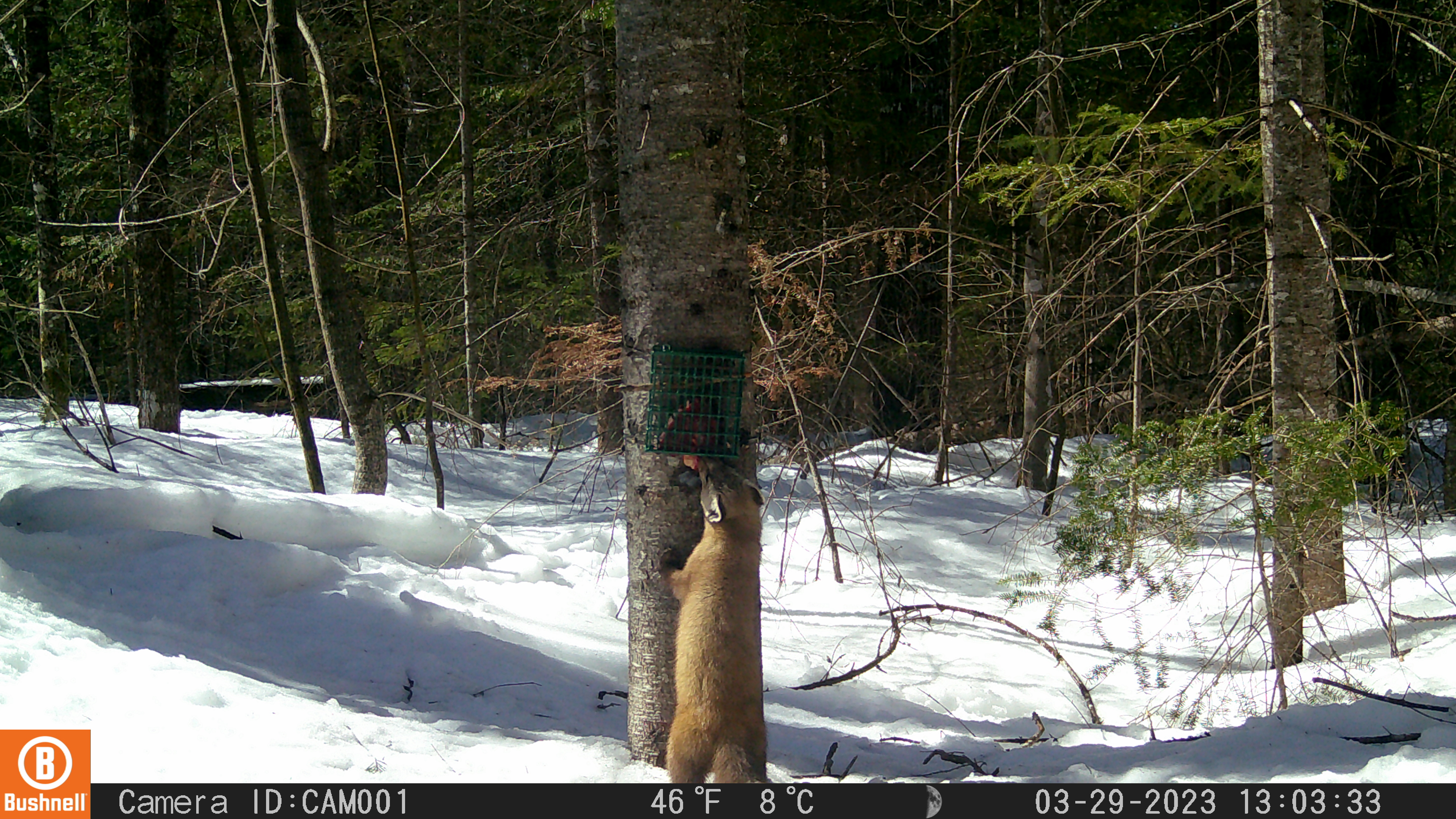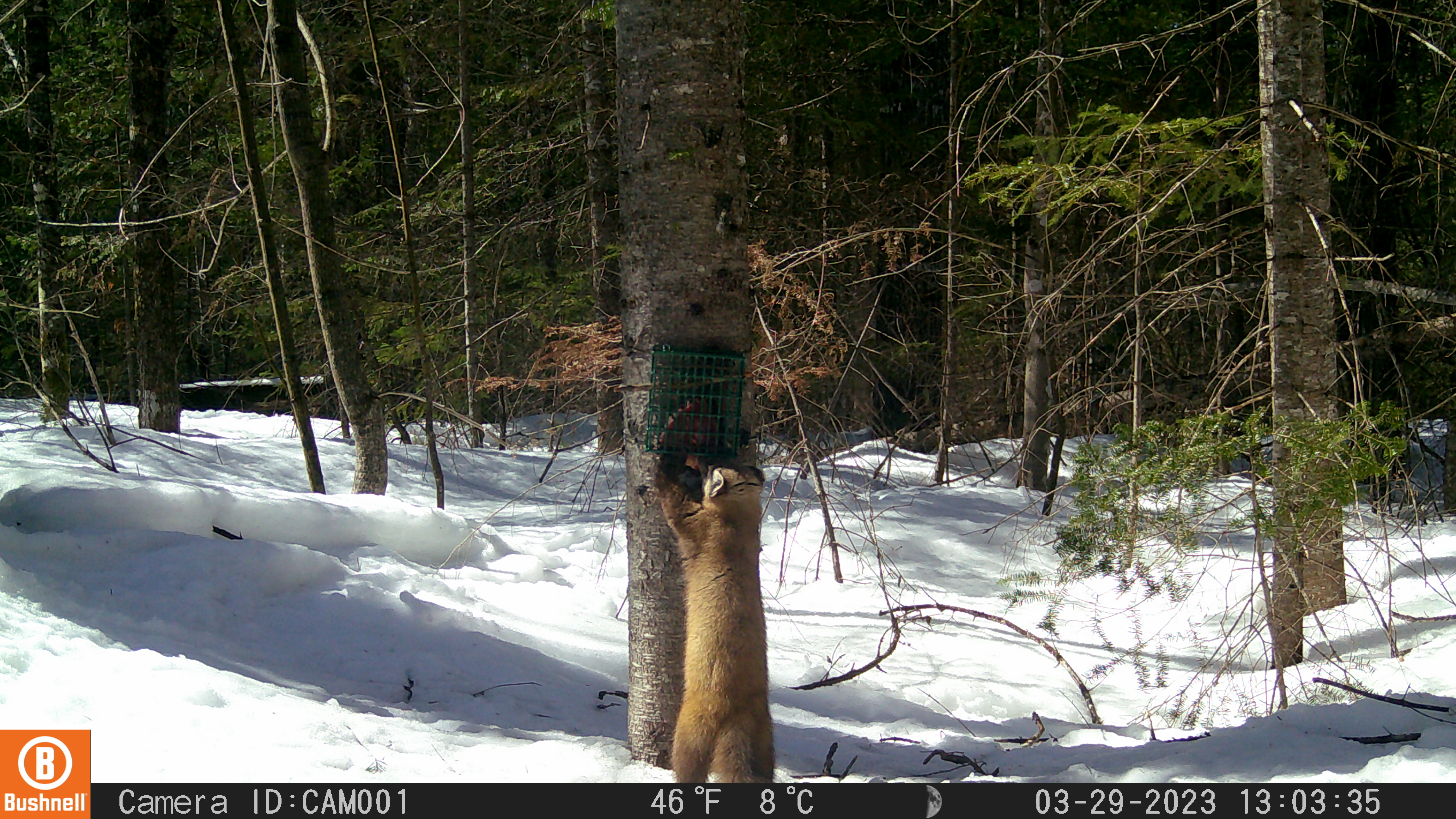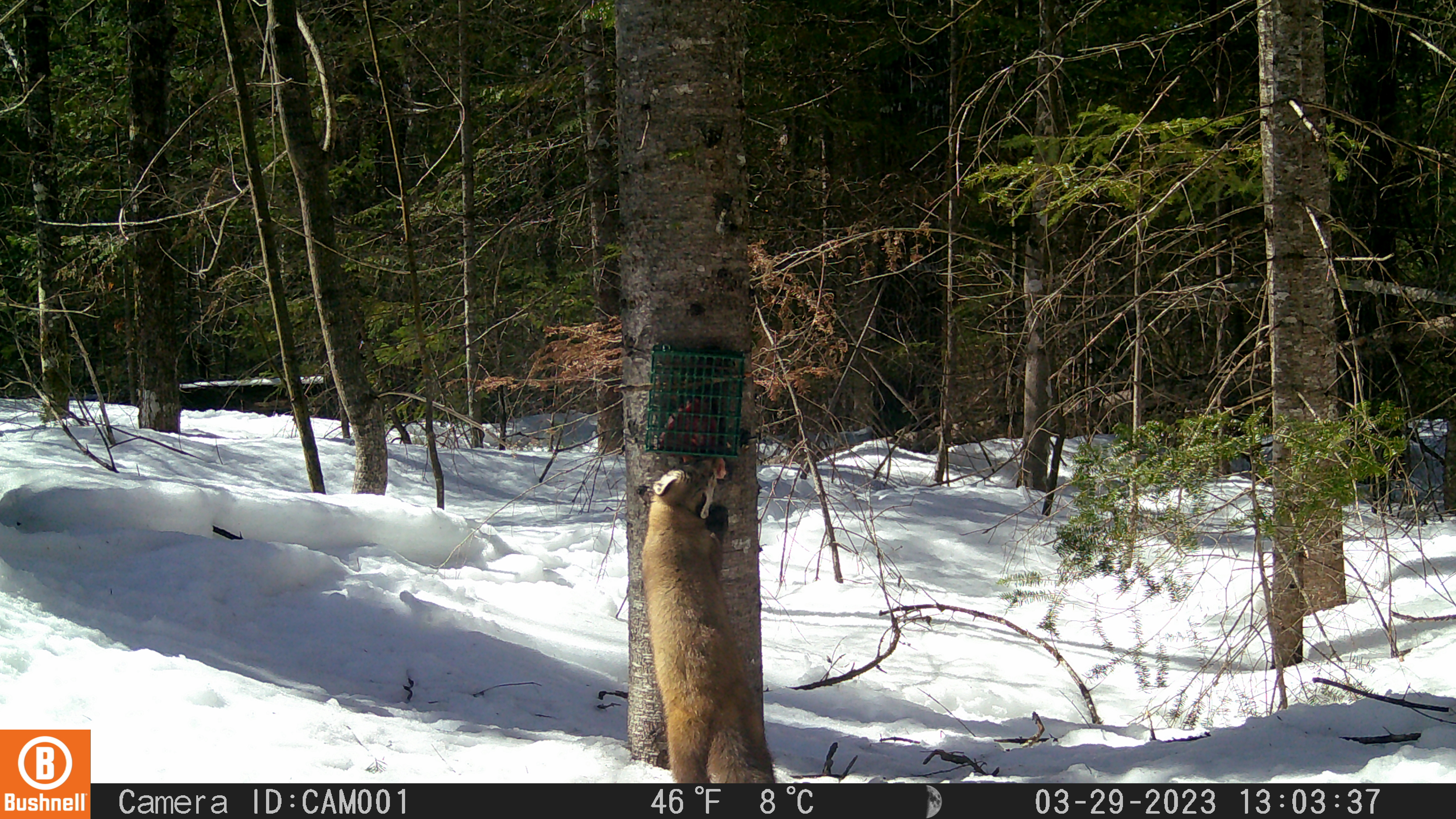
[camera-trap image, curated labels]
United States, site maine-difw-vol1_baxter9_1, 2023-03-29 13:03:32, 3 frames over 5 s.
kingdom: Animalia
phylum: Chordata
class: Mammalia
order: Carnivora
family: Mustelidae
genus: Martes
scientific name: Martes americana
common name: american marten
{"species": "american marten (Martes americana)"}